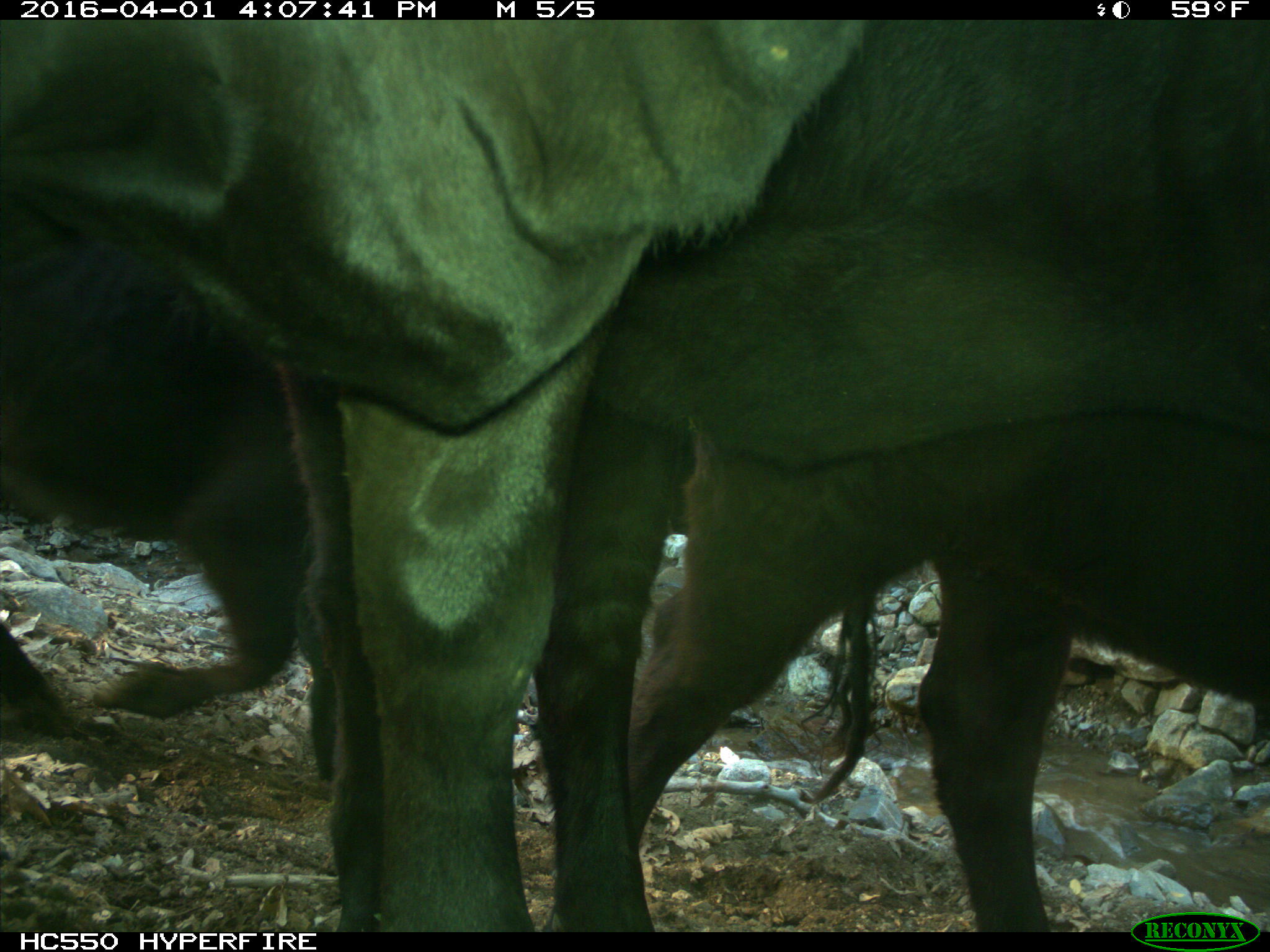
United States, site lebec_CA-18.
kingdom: Animalia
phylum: Chordata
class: Mammalia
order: Artiodactyla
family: Bovidae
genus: Bos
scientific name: Bos taurus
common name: domestic cow